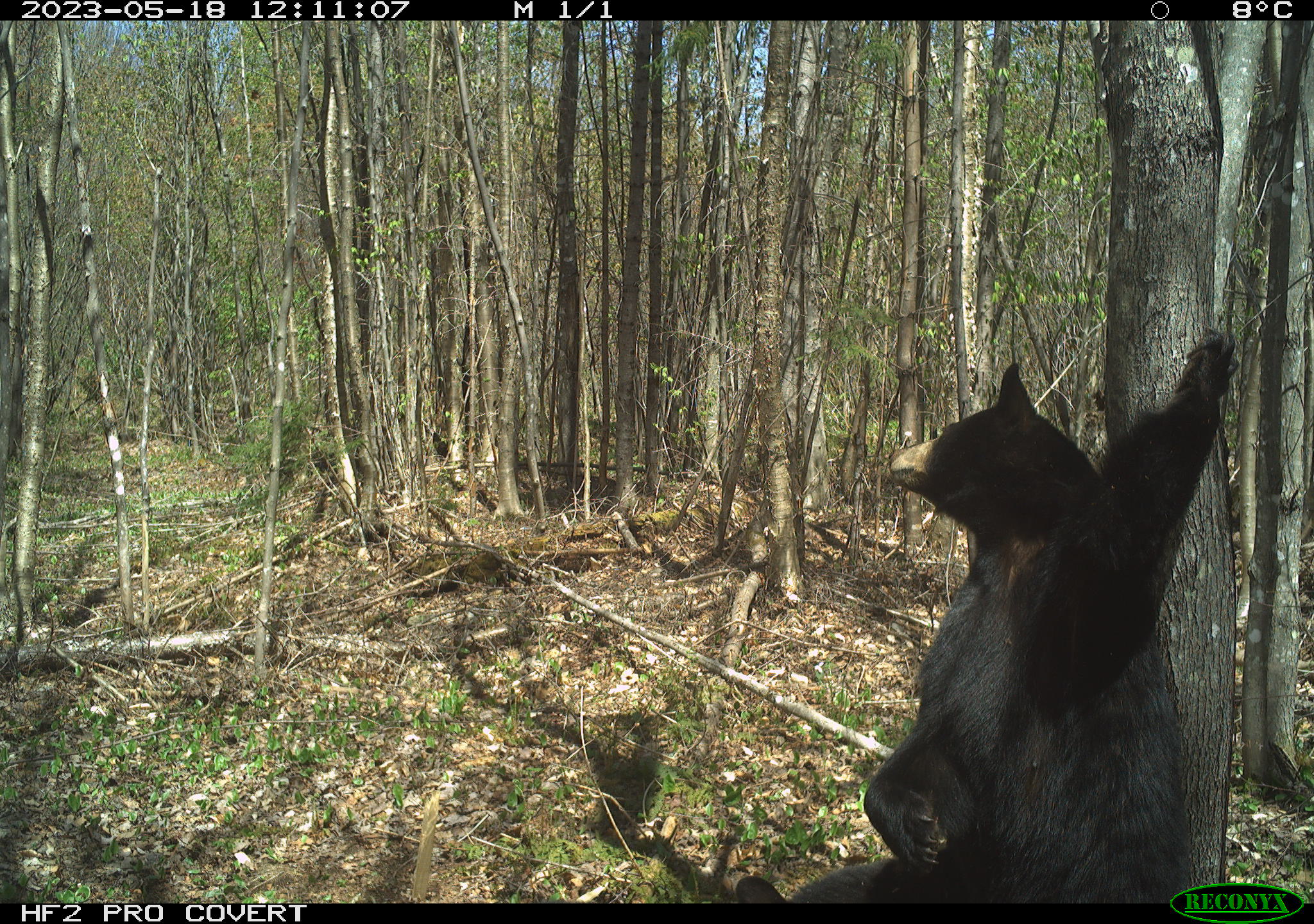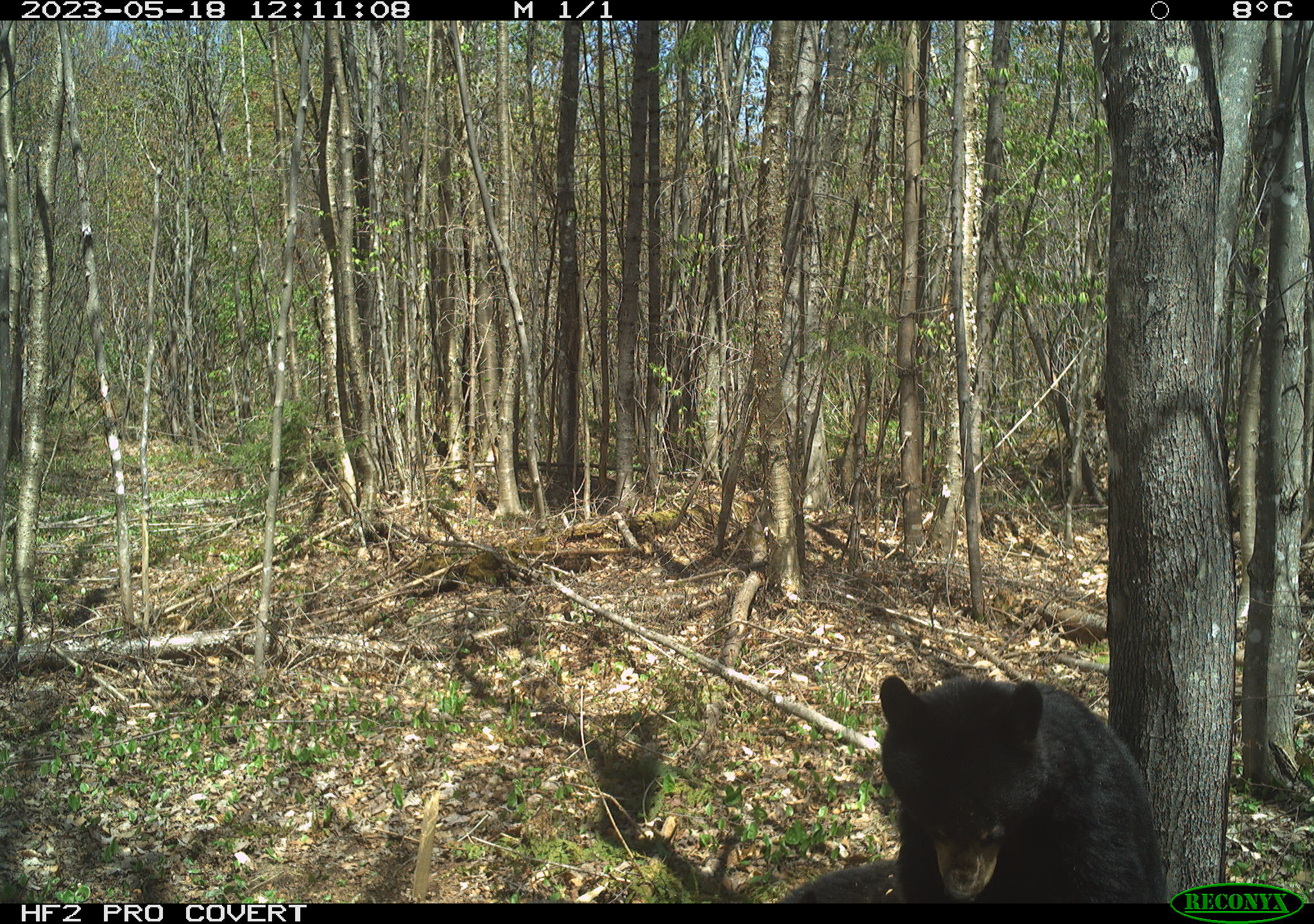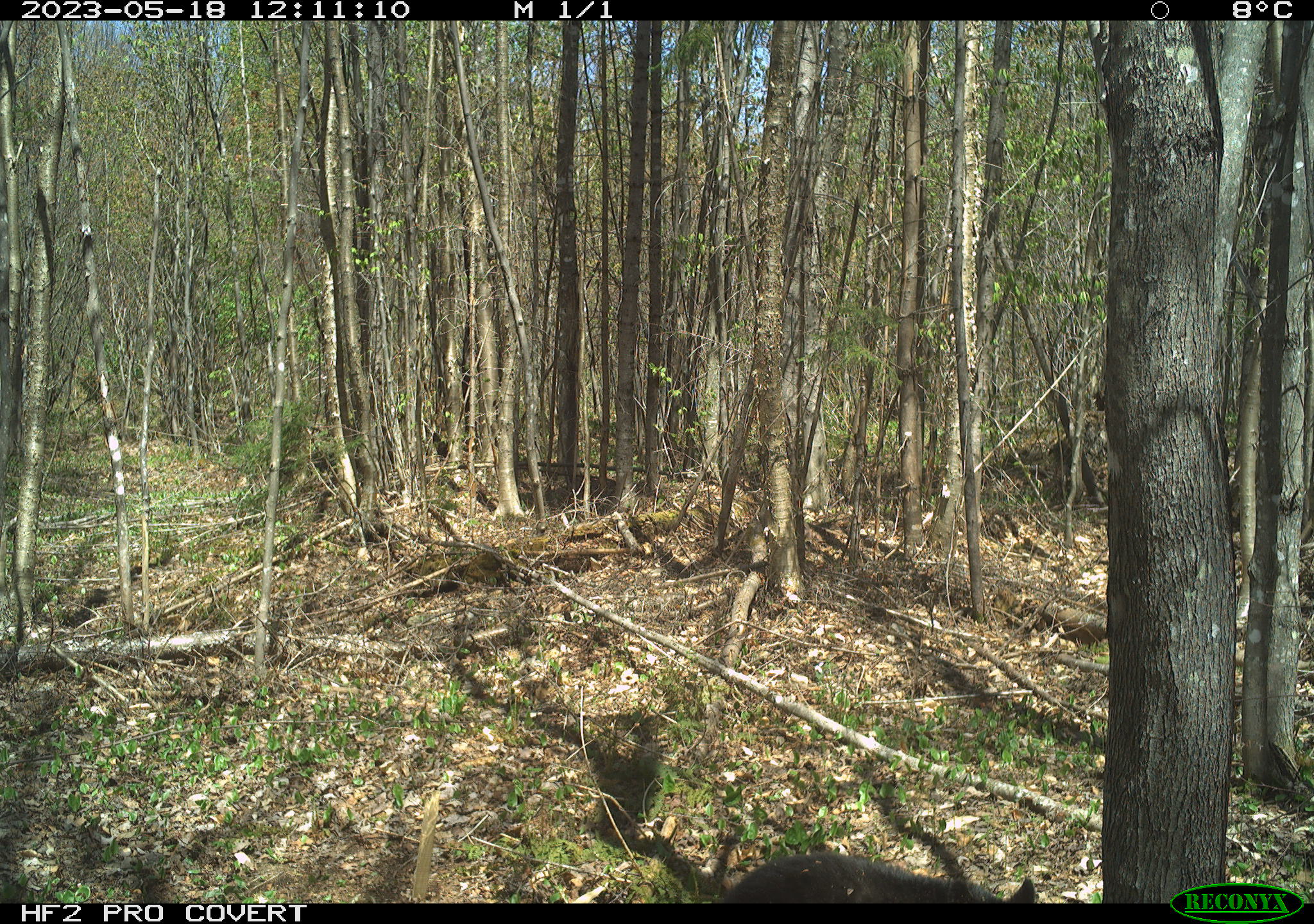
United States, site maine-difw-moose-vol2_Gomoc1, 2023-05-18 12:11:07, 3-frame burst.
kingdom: Animalia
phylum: Chordata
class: Mammalia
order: Carnivora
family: Ursidae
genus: Ursus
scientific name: Ursus americanus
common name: black bear